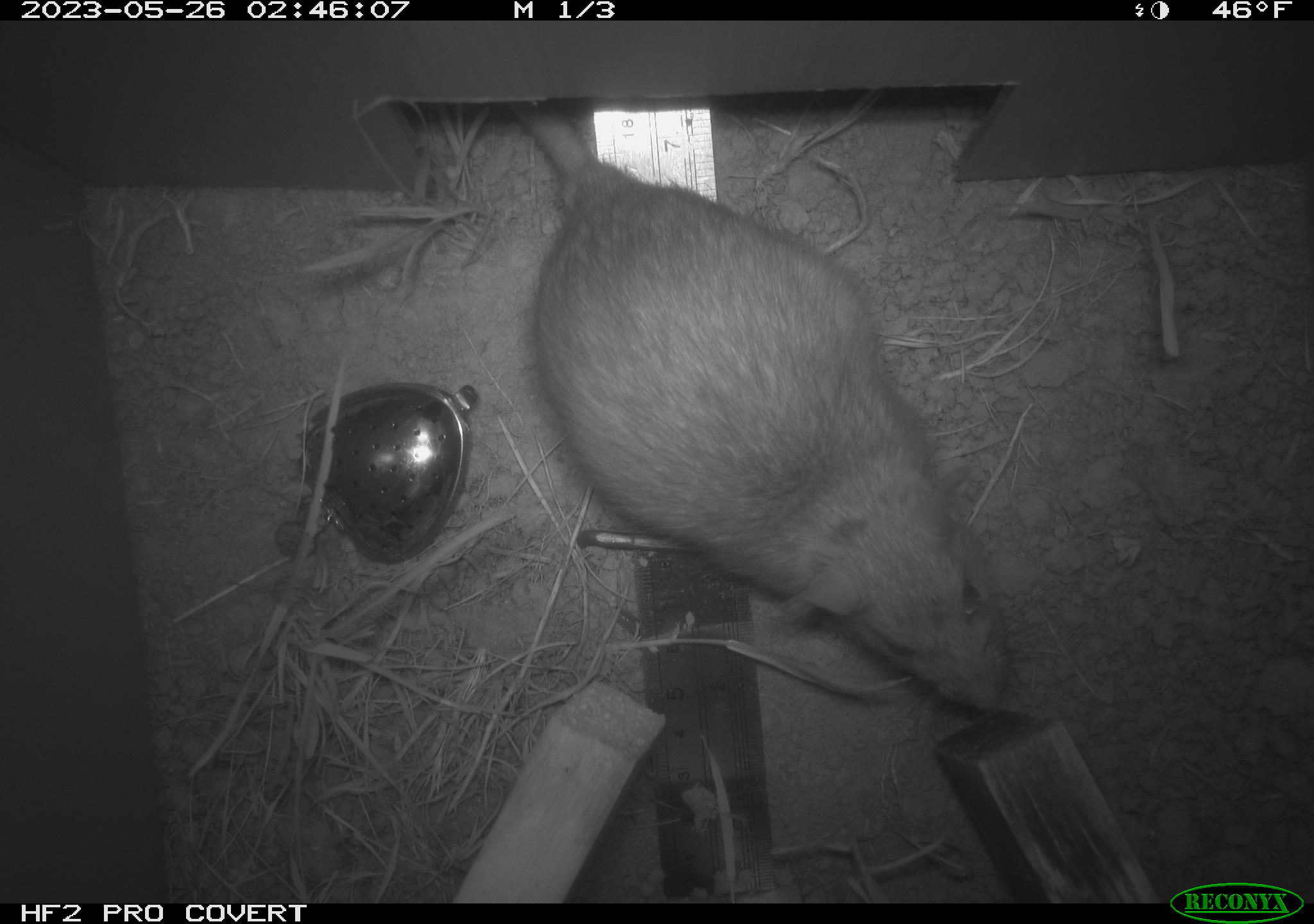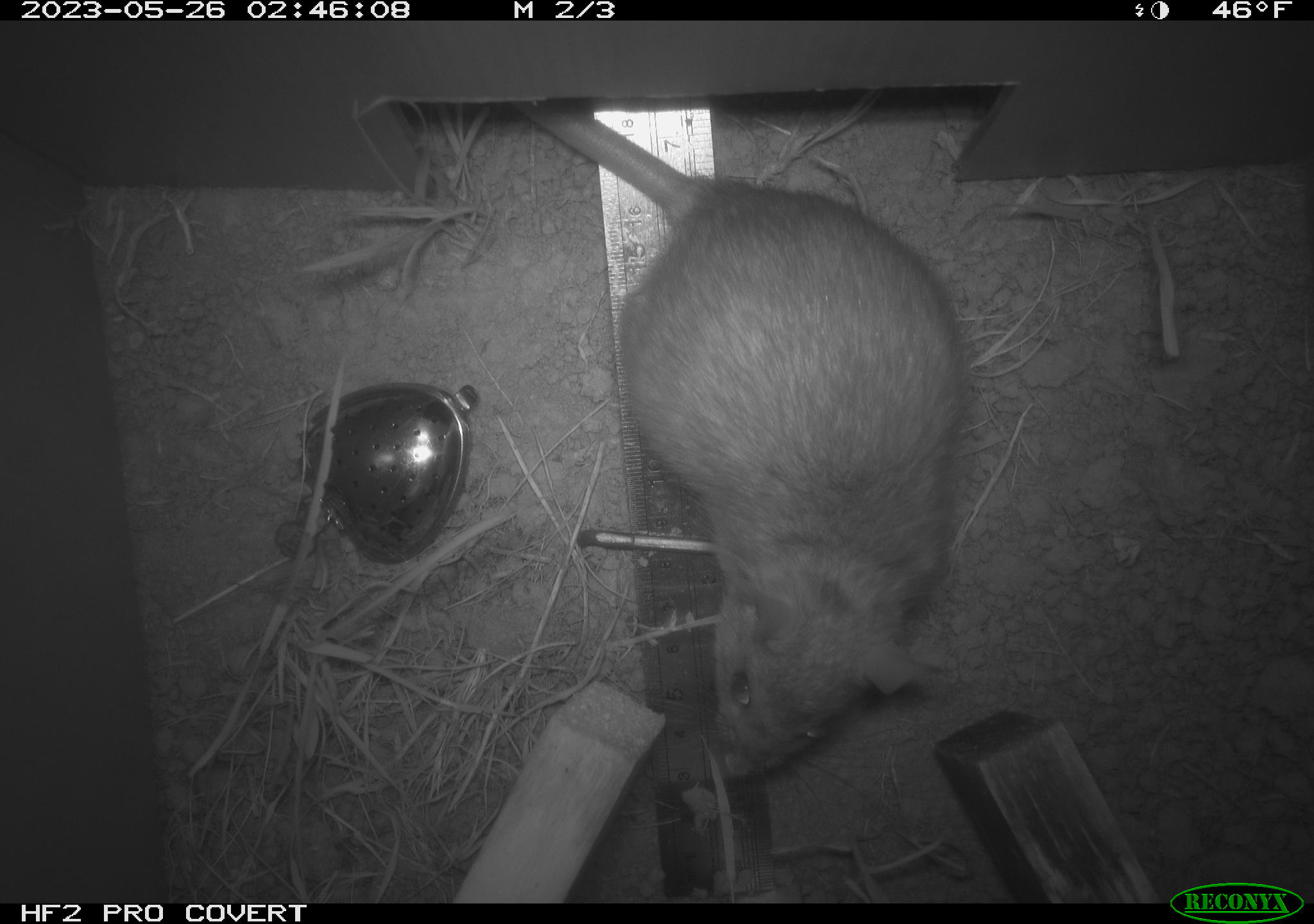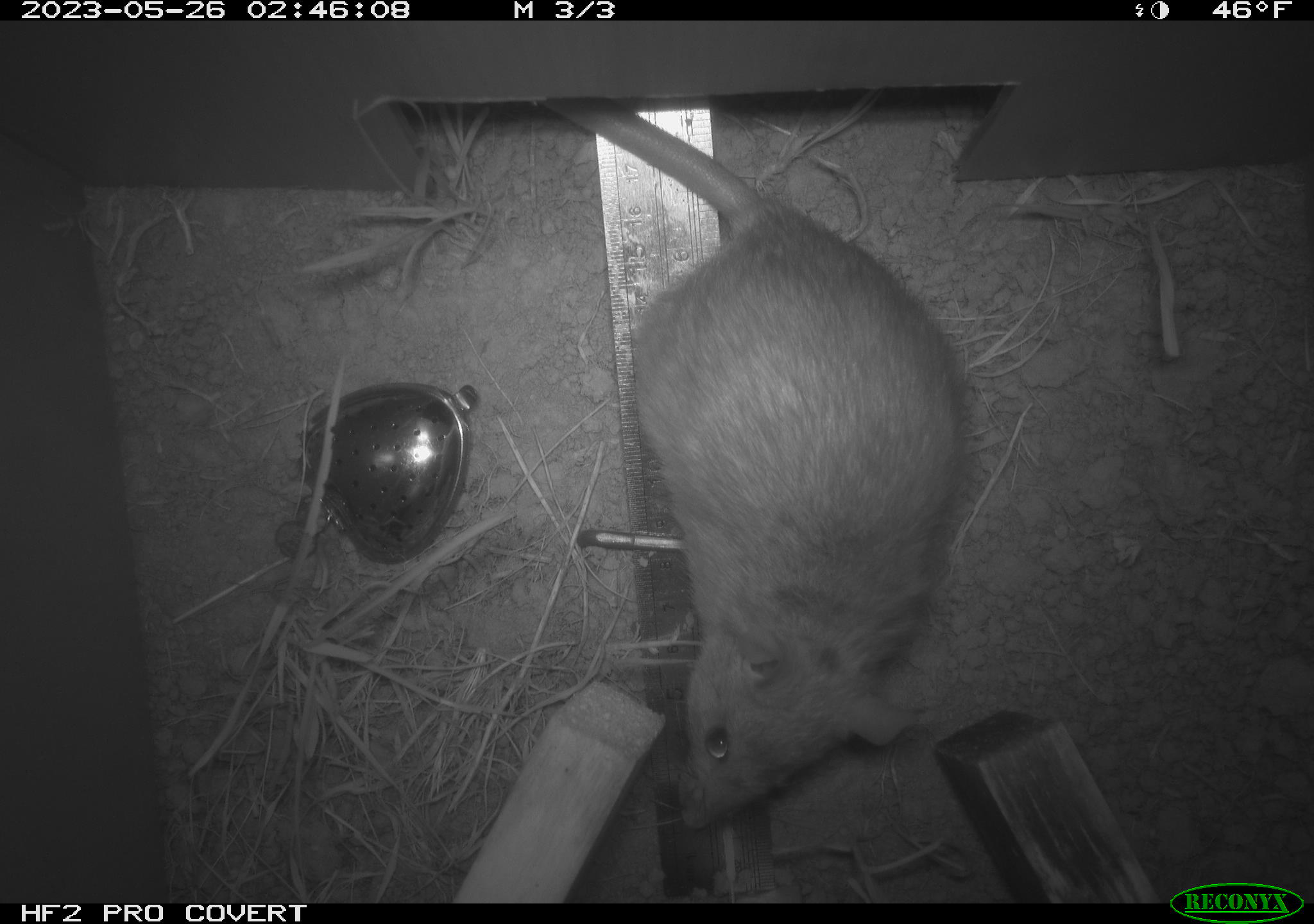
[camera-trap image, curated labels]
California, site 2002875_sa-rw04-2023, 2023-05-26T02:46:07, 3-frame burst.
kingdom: Animalia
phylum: Chordata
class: Mammalia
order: Rodentia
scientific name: Rodentia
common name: mouse species